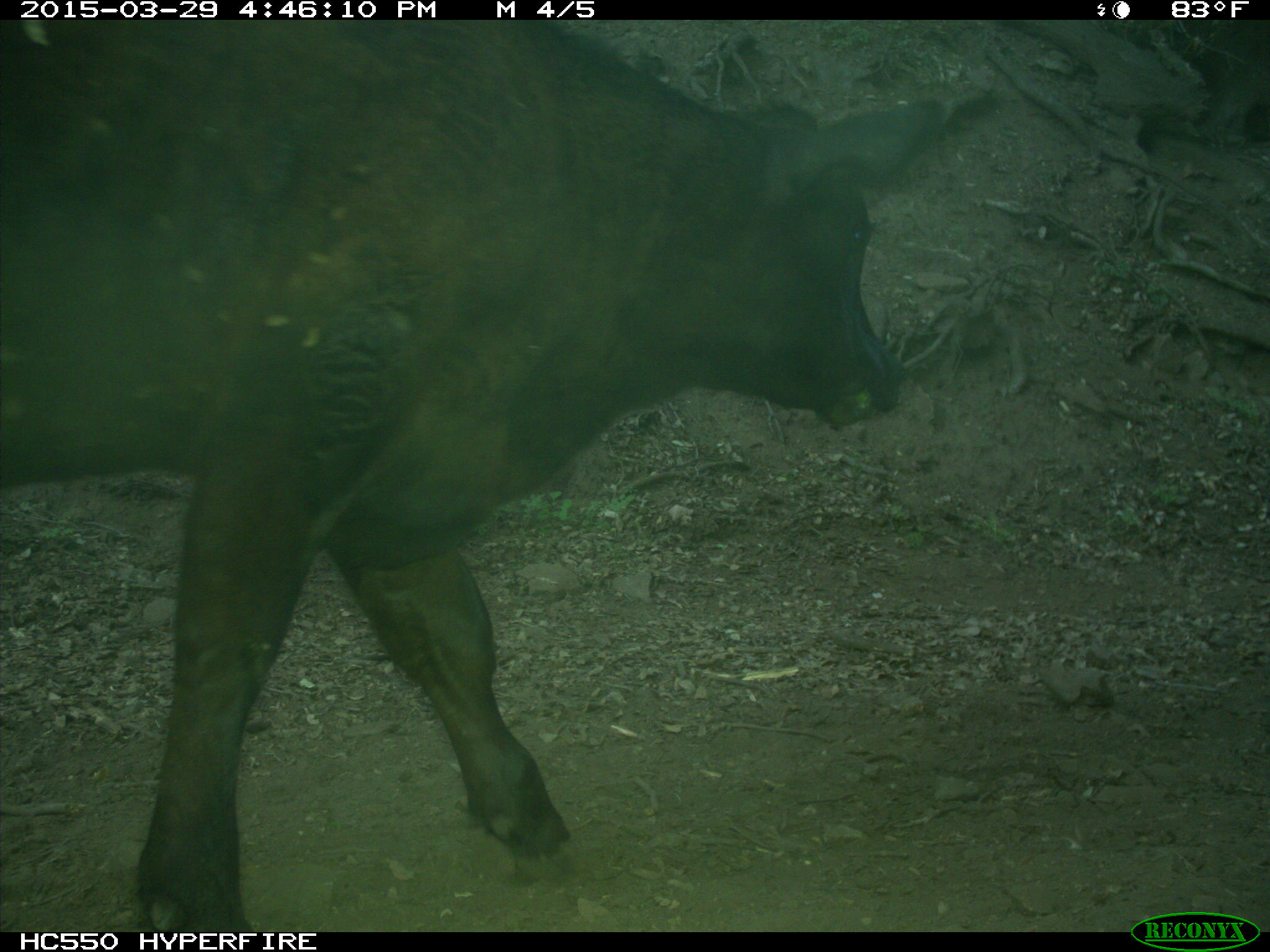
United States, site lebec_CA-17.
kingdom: Animalia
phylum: Chordata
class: Mammalia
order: Artiodactyla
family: Bovidae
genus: Bos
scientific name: Bos taurus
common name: domestic cow